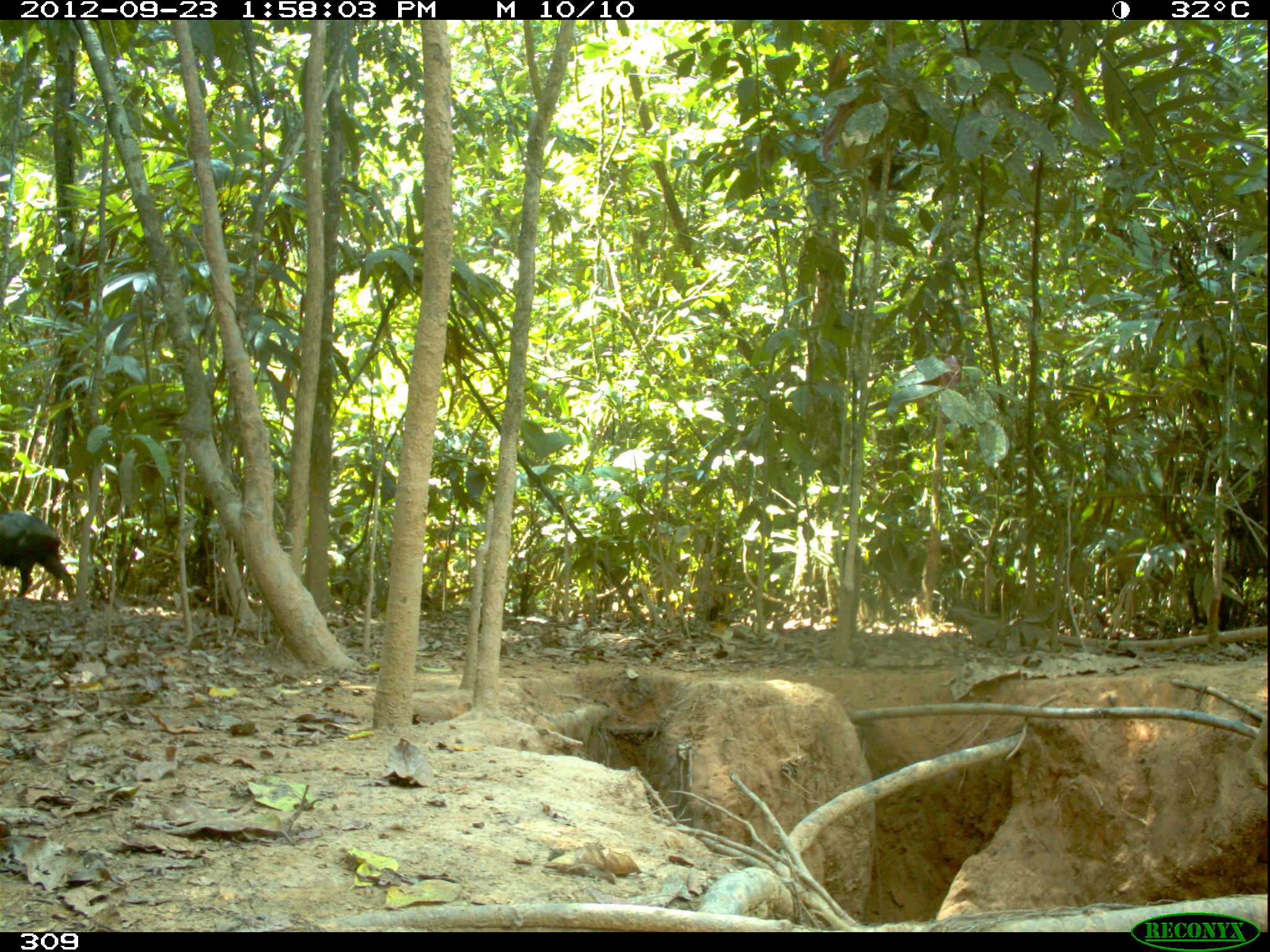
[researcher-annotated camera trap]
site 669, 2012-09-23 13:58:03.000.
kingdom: Animalia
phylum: Chordata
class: Mammalia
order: Artiodactyla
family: Tayassuidae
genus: Tayassu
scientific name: Tayassu pecari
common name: white-lipped peccary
Tayassu pecari (white-lipped peccary).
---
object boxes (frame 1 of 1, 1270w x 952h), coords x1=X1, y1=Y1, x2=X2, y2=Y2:
tayassu pecari: x1=0, y1=513, x2=75, y2=601